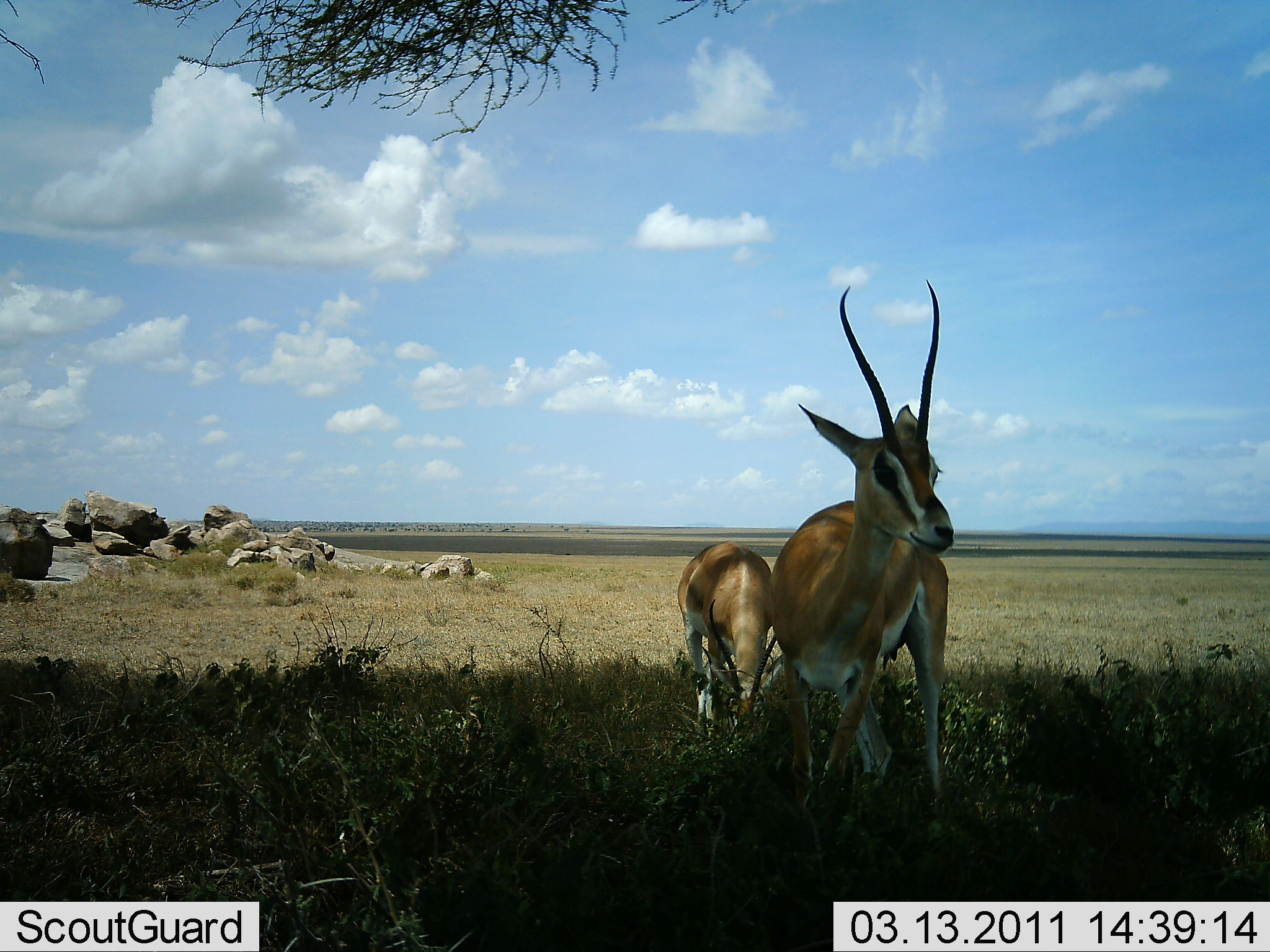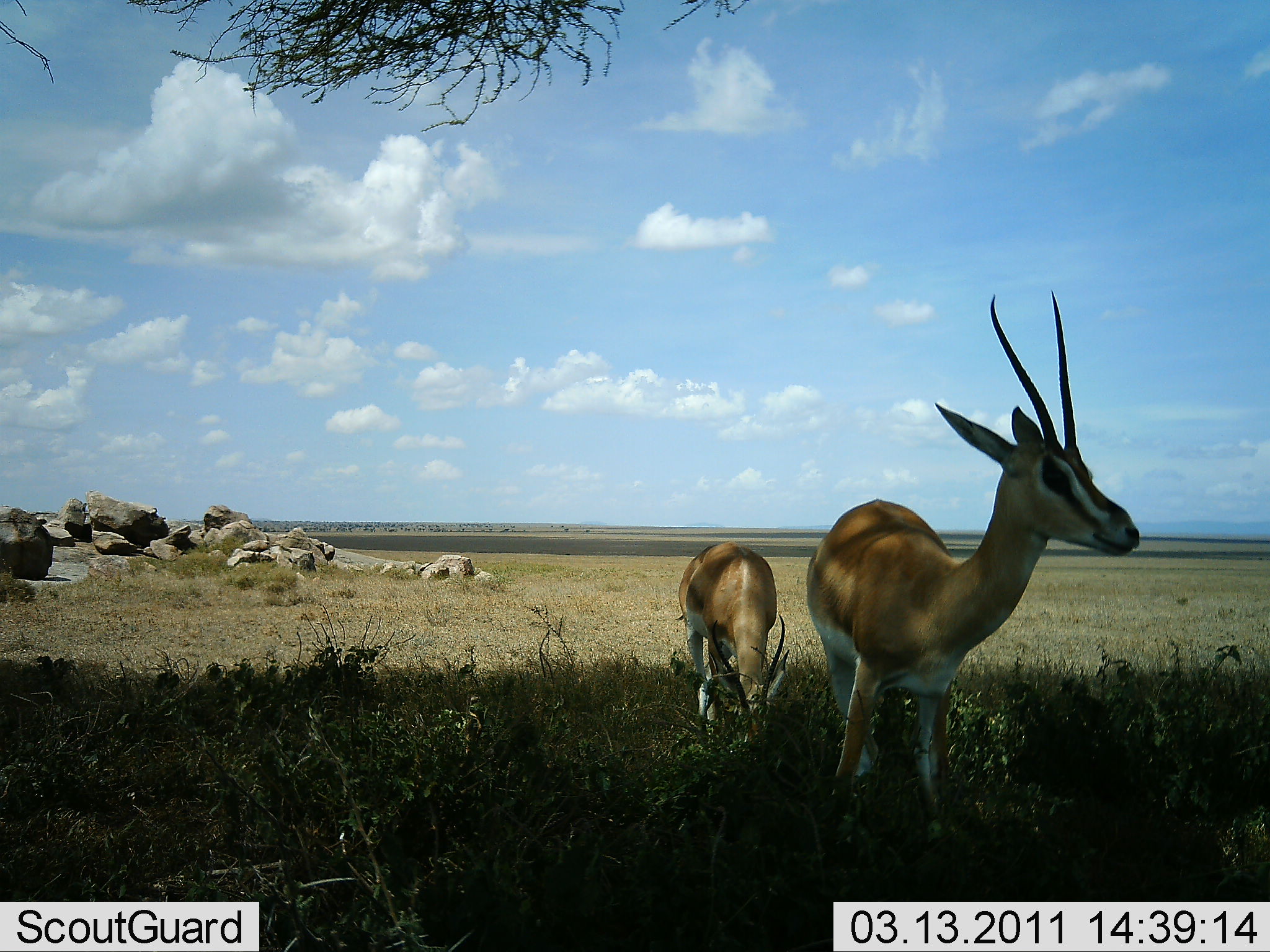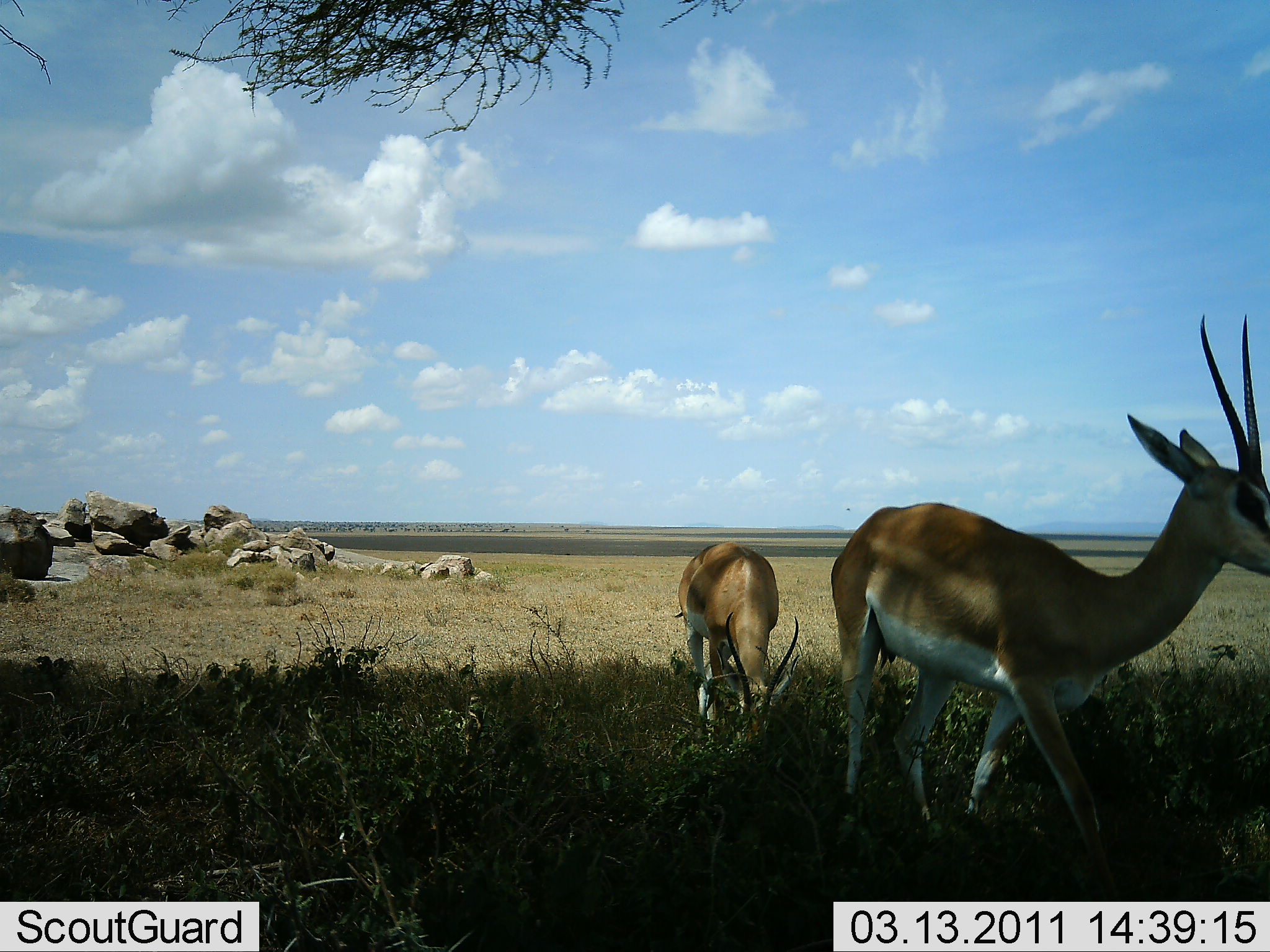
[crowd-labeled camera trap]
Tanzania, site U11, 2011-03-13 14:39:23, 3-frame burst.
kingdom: Animalia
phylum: Chordata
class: Mammalia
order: Artiodactyla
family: Bovidae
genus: Nanger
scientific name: Nanger granti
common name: grant's gazelle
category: gazellegrants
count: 2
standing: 30%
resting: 0%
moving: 60%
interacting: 0%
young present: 0%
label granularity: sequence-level